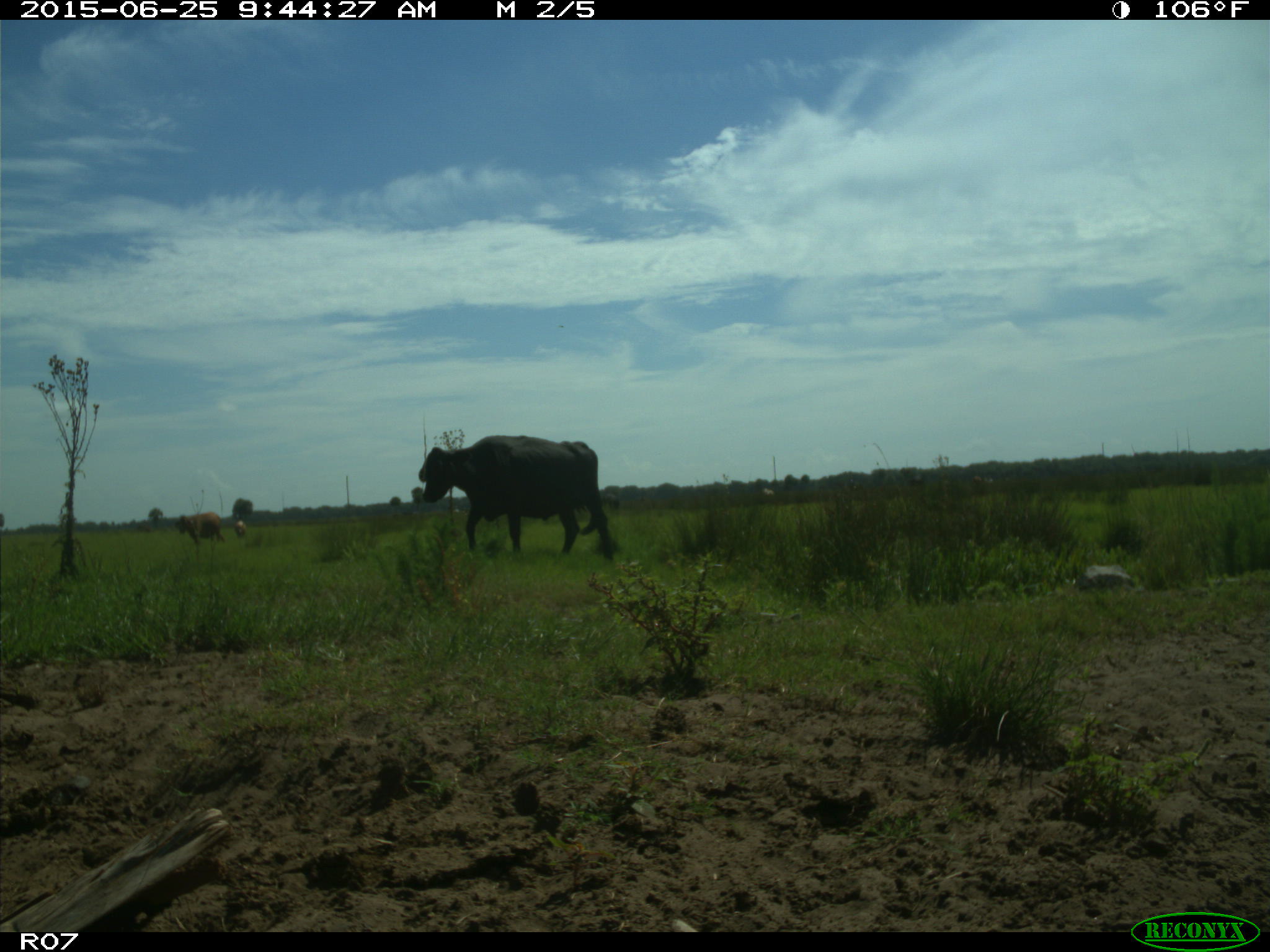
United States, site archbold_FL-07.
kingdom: Animalia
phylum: Chordata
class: Mammalia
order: Artiodactyla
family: Bovidae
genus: Bos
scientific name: Bos taurus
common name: domestic cow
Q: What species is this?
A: Bos taurus (domestic cow).